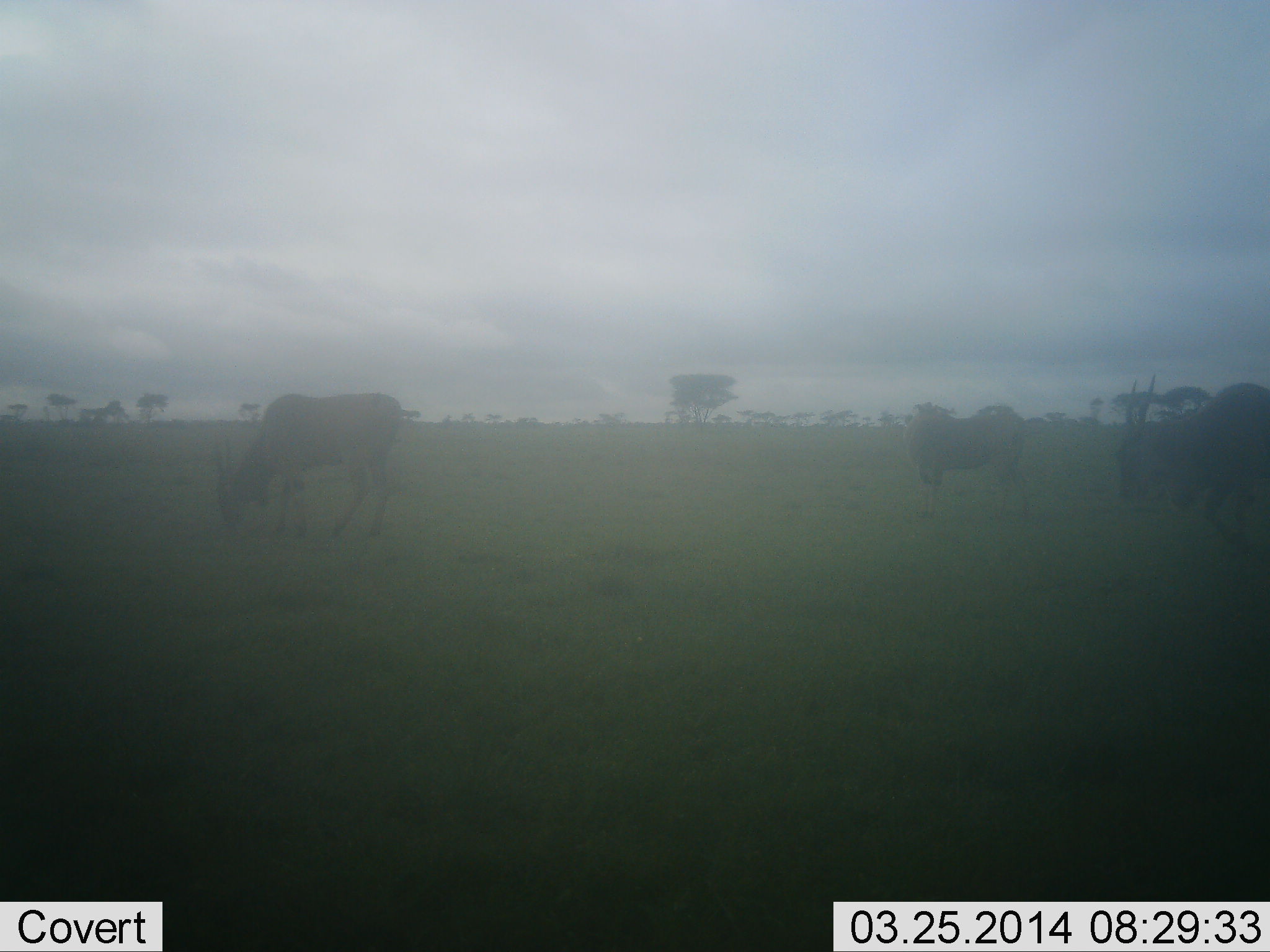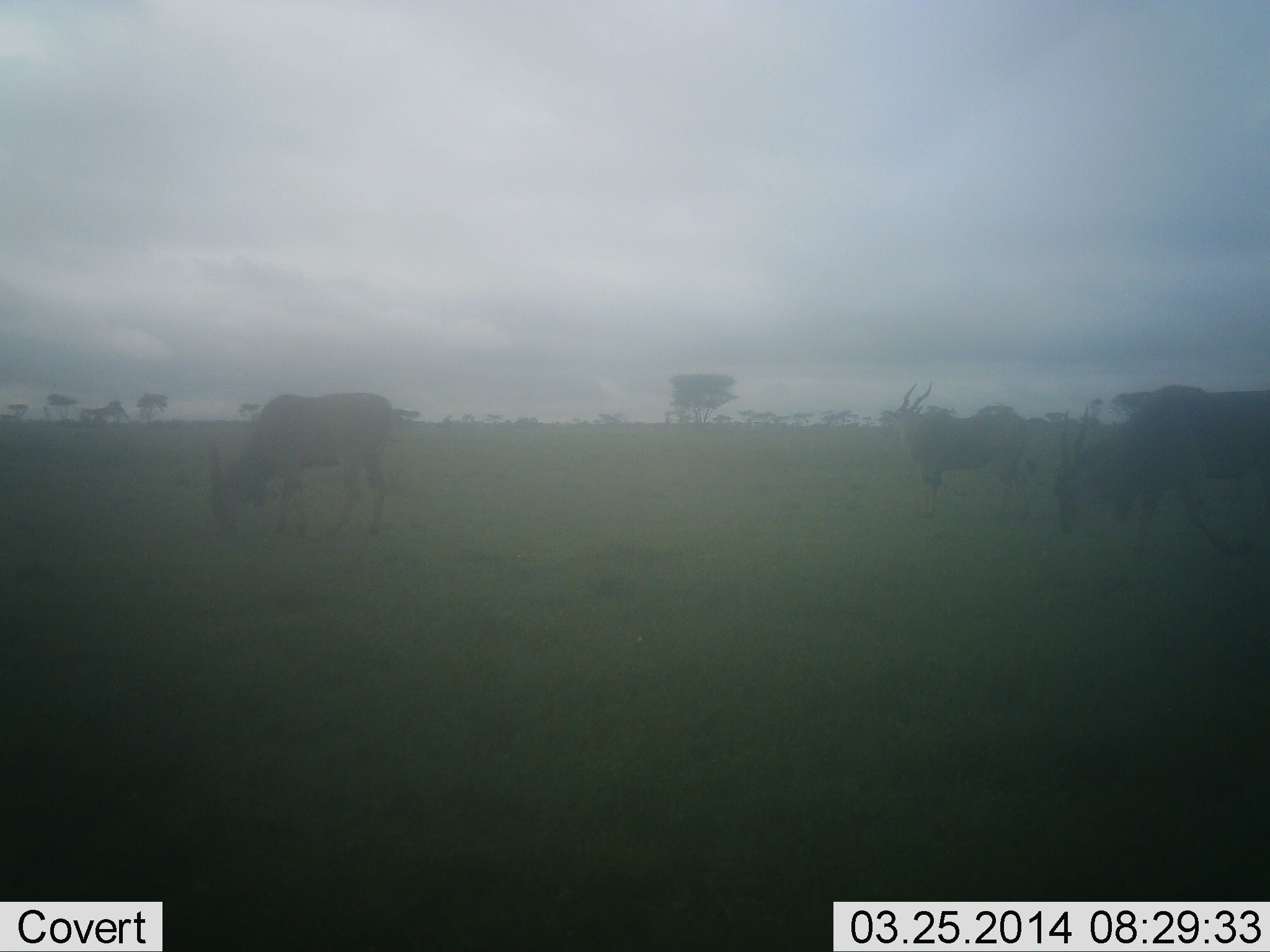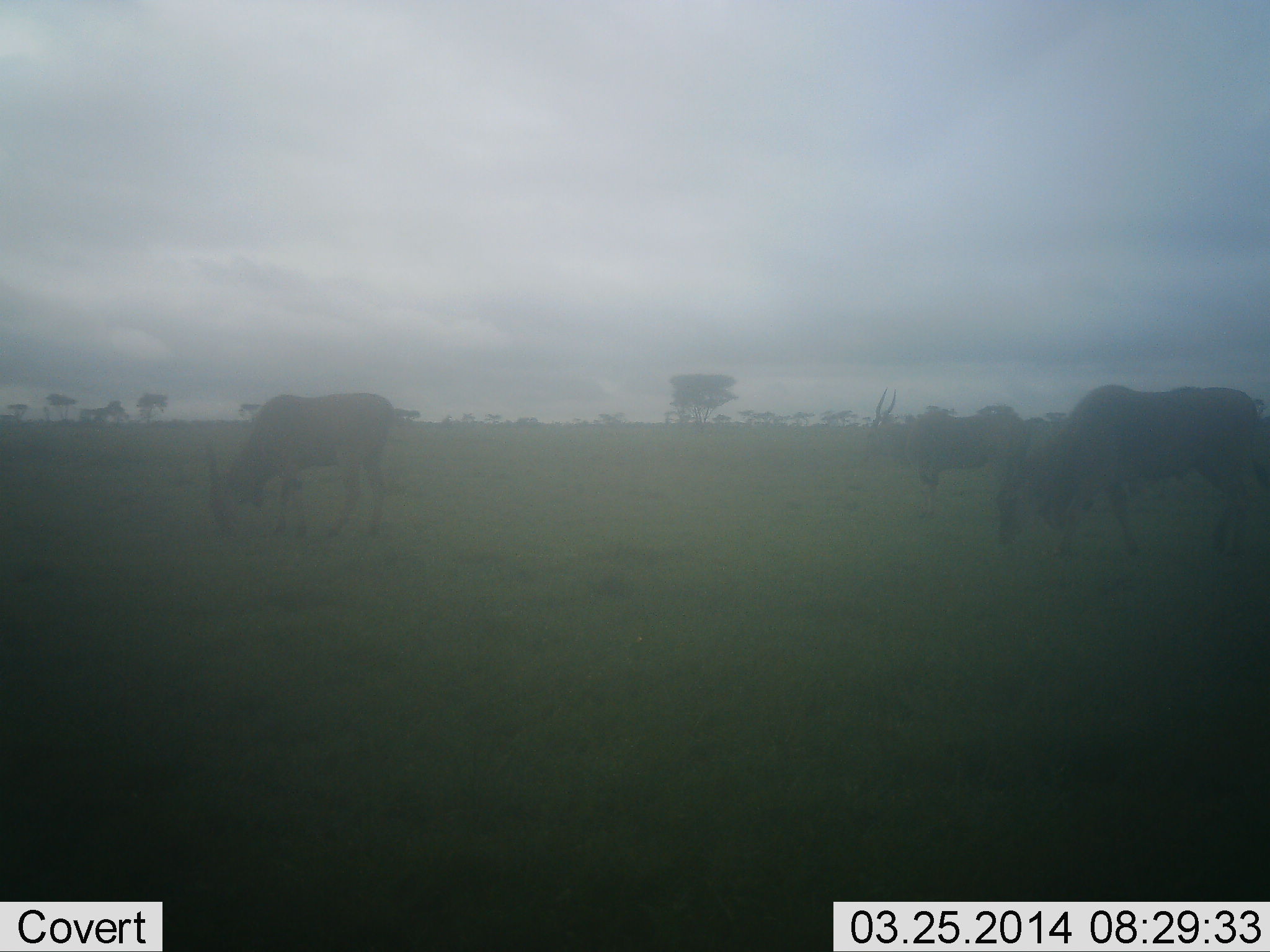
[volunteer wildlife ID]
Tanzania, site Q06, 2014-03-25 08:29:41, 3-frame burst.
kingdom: Animalia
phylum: Chordata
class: Mammalia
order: Artiodactyla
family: Bovidae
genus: Tragelaphus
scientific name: Tragelaphus oryx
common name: eland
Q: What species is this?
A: Eland (Tragelaphus oryx).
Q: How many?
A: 3.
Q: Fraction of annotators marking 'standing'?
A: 40%.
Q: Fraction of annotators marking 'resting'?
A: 0%.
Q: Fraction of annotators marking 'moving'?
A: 40%.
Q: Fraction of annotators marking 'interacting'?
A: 0%.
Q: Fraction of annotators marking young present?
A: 0%.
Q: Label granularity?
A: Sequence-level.